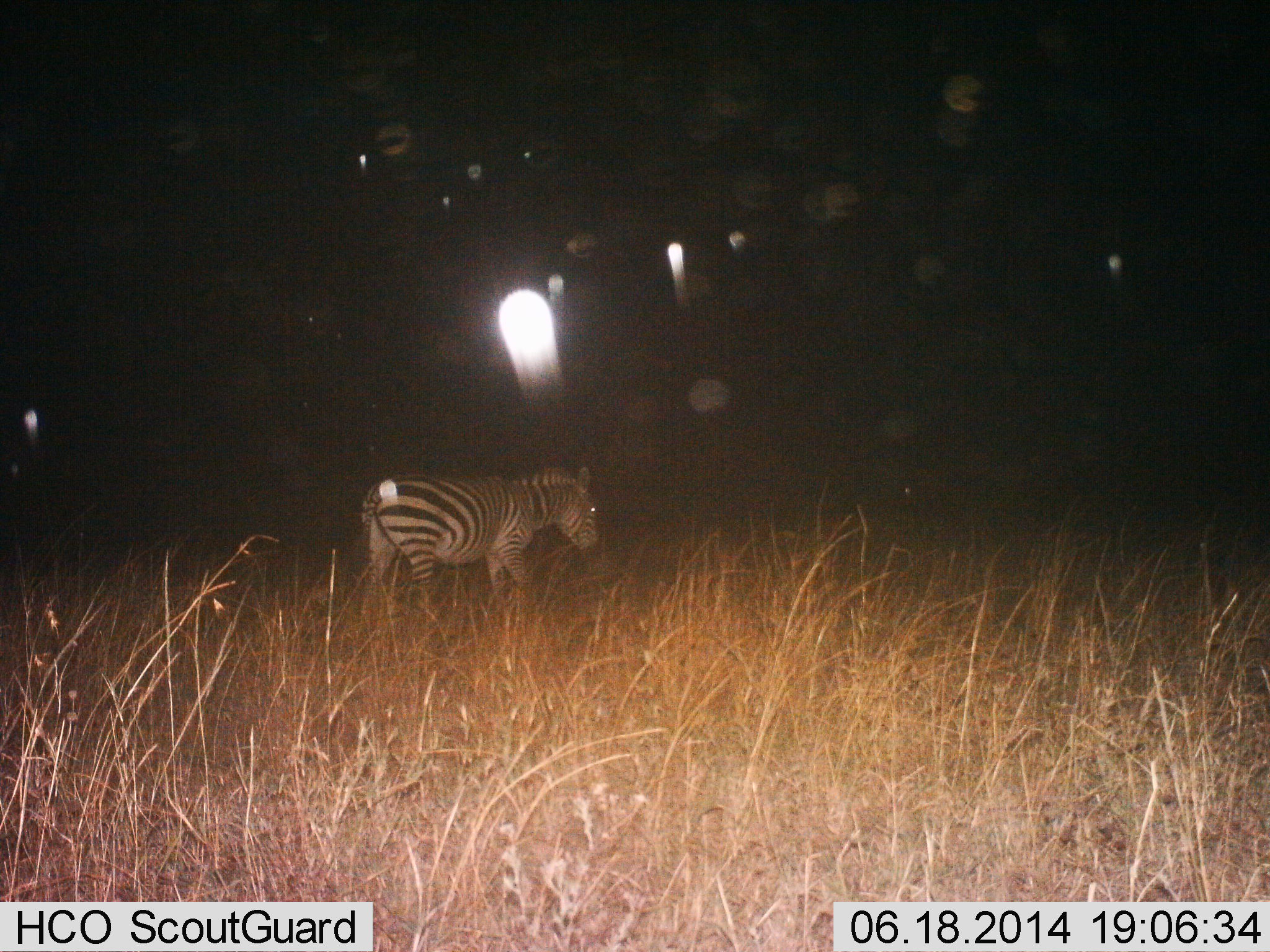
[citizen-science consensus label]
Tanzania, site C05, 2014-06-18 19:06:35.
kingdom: Animalia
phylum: Chordata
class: Mammalia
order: Perissodactyla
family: Equidae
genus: Equus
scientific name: Equus quagga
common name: plains zebra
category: zebra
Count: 1.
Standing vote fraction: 18%.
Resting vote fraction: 0%.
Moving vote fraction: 82%.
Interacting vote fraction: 0%.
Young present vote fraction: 0%.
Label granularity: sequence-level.